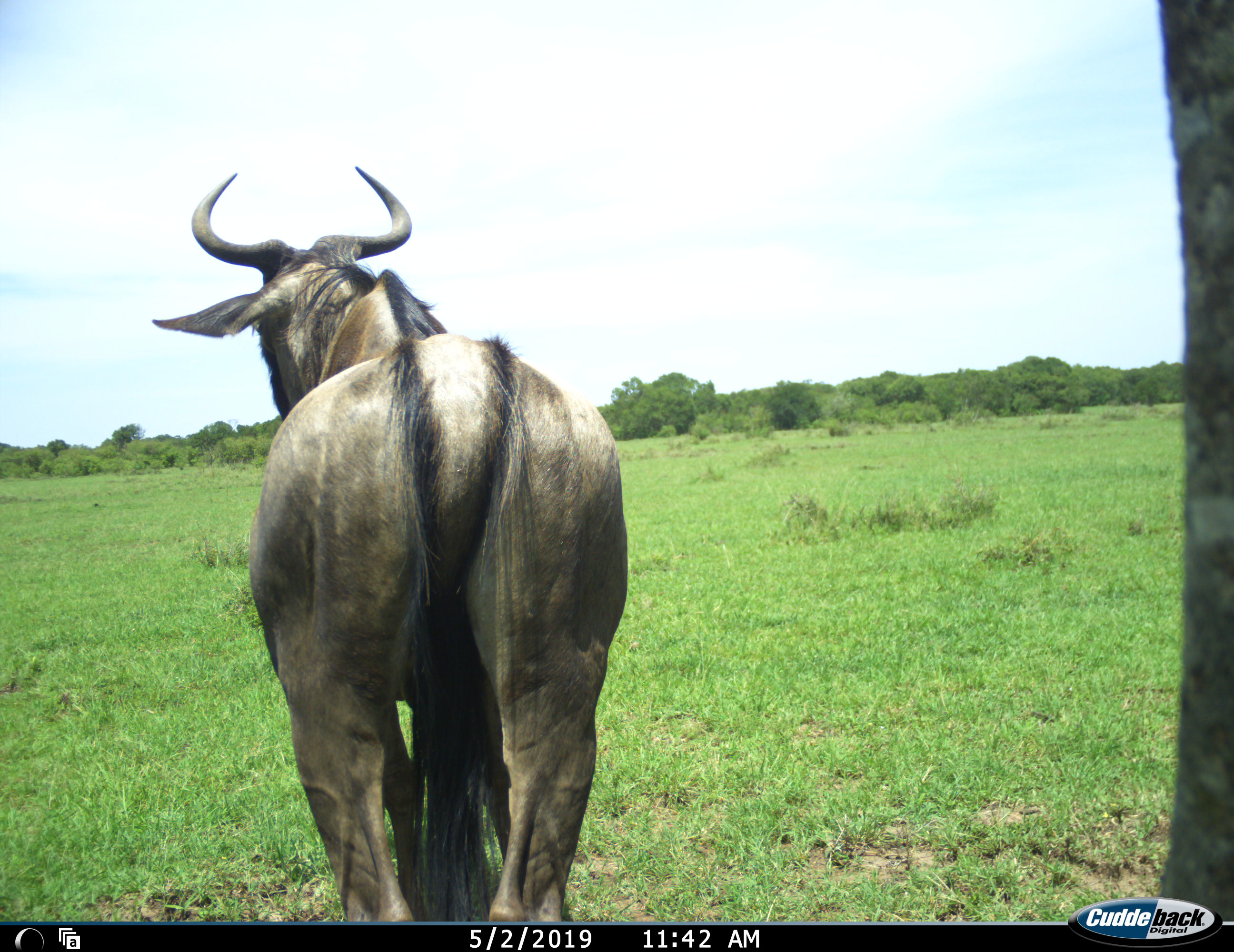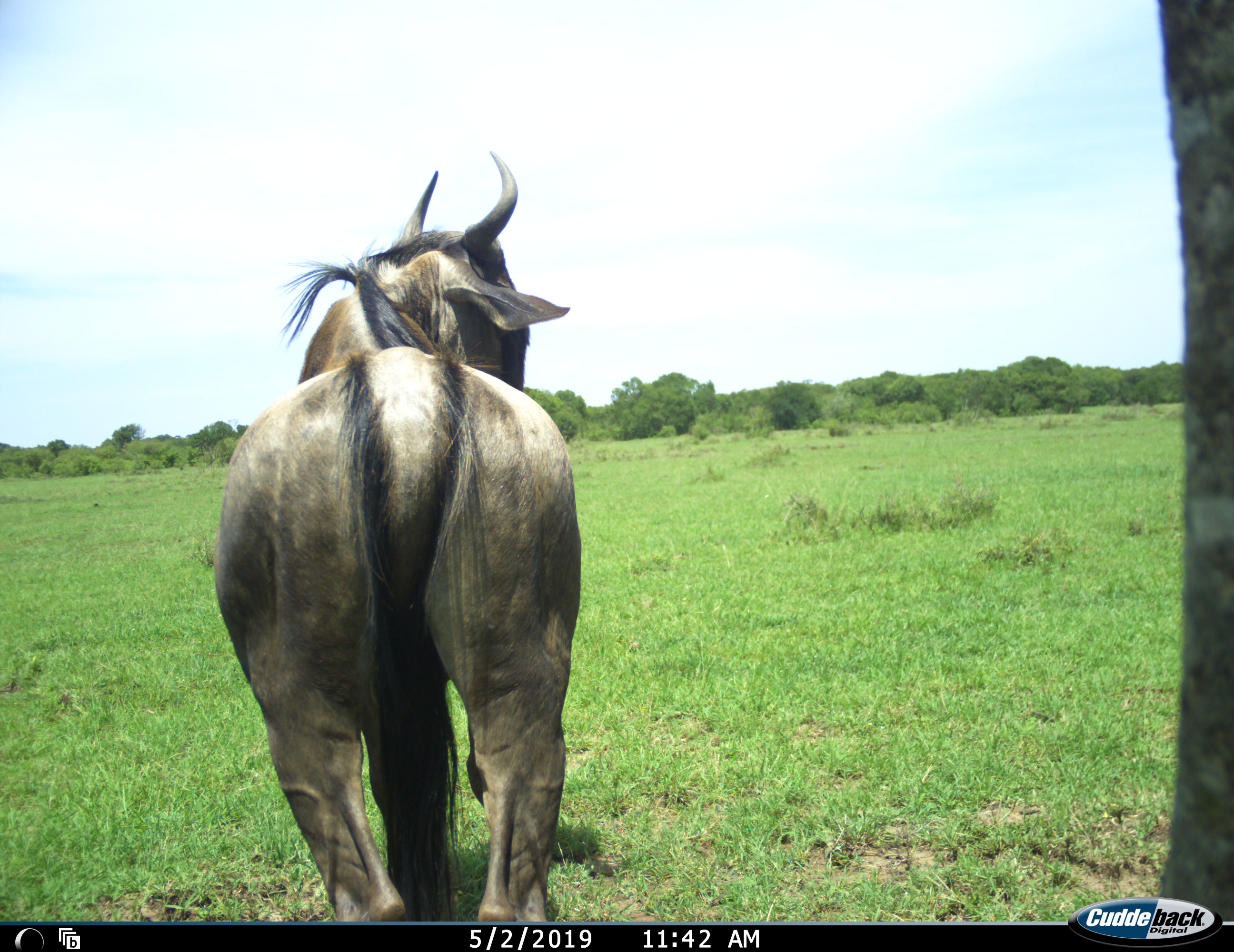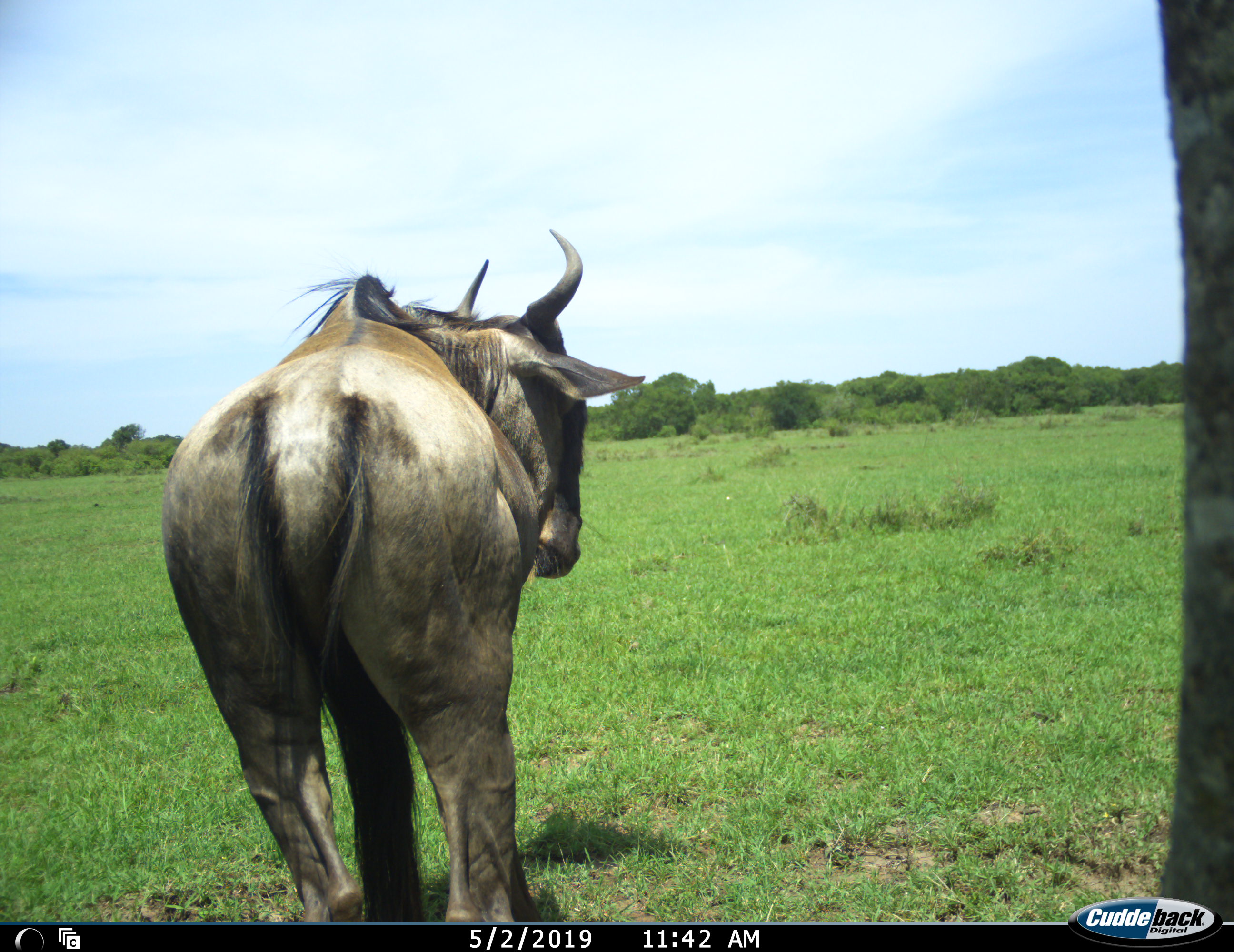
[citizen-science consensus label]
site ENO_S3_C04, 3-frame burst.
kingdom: Animalia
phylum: Chordata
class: Mammalia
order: Artiodactyla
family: Bovidae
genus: Connochaetes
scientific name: Connochaetes taurinus taurinus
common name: blue wildebeest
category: wildebeestblue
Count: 1.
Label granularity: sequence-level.